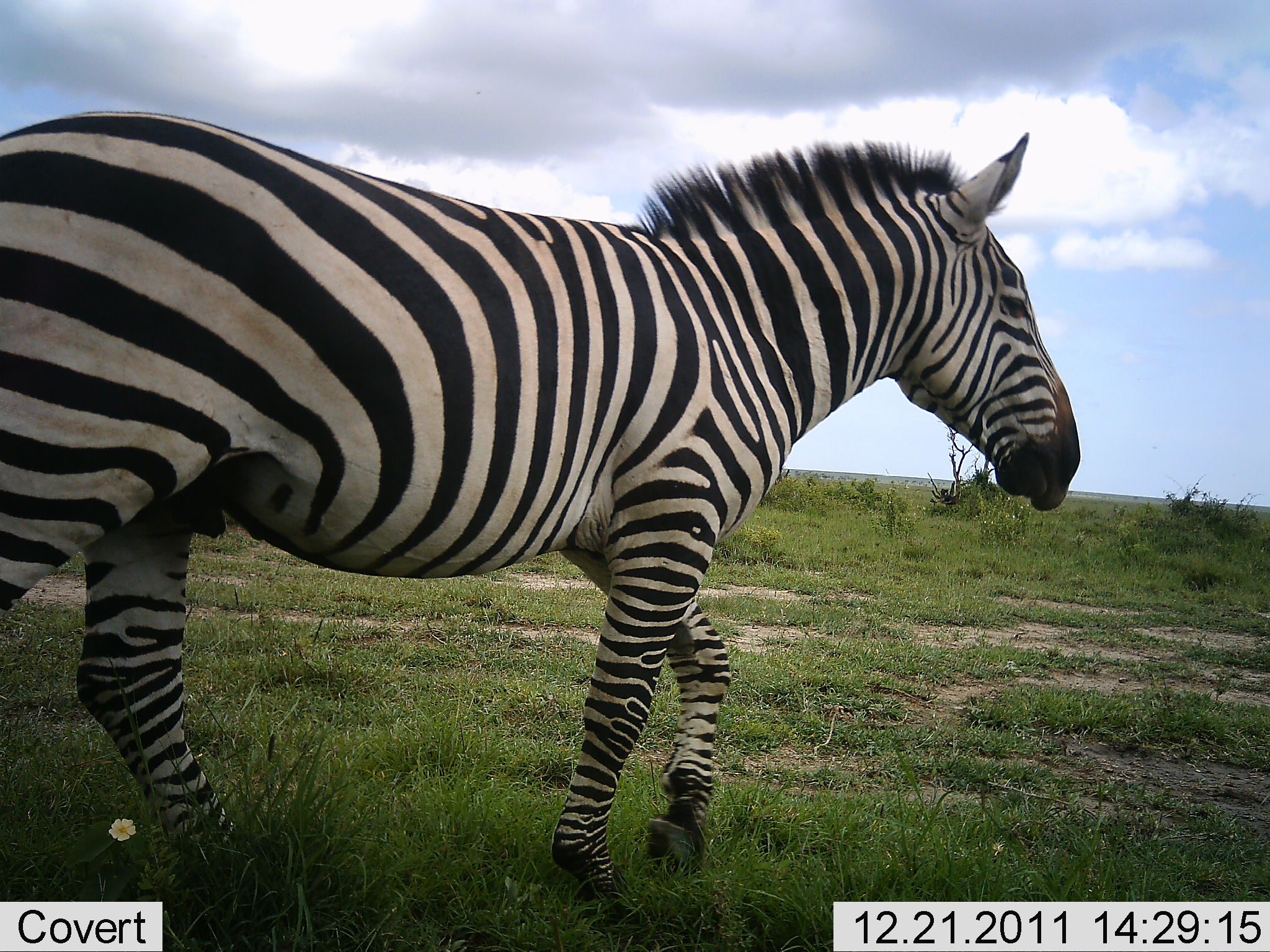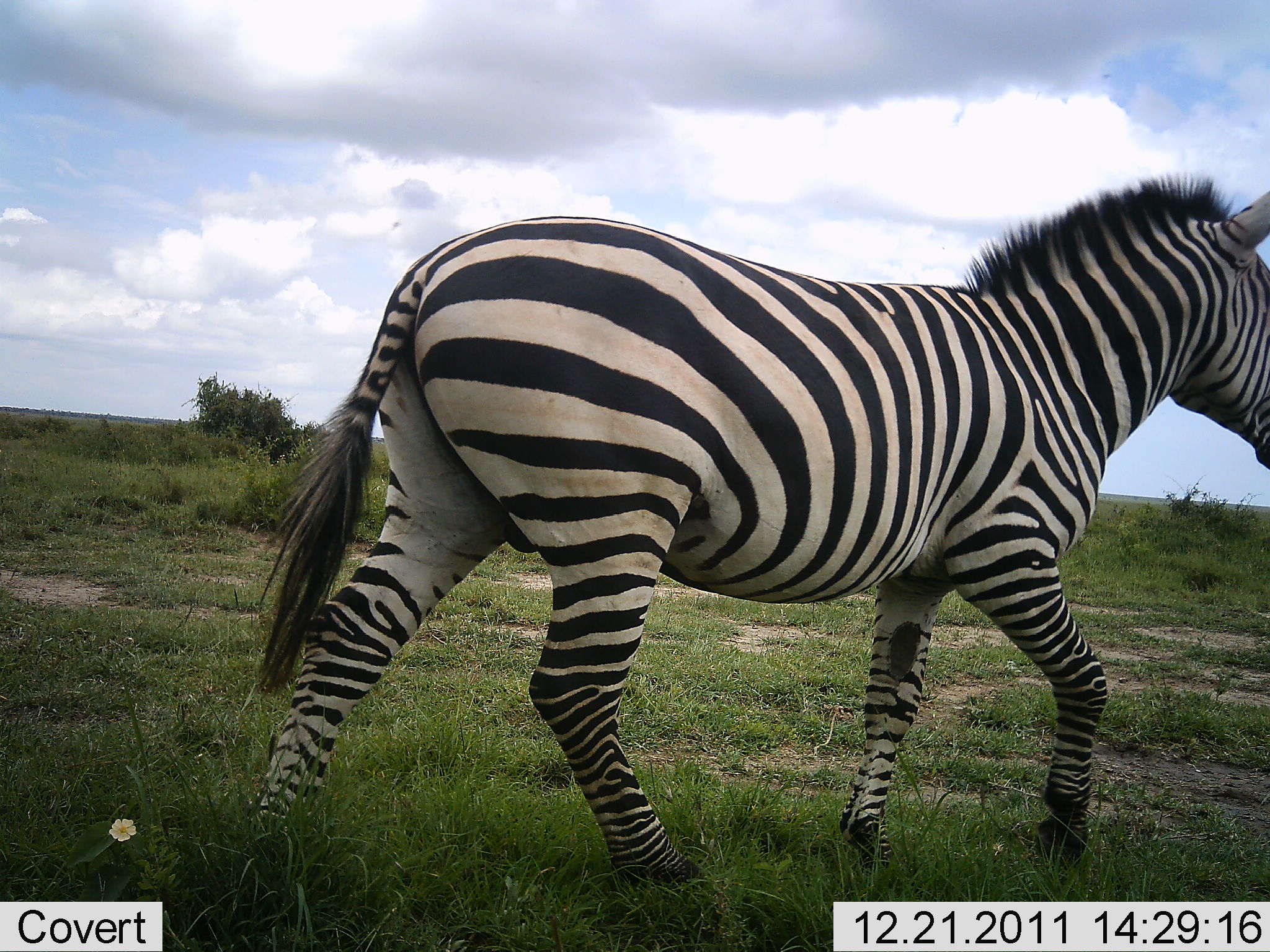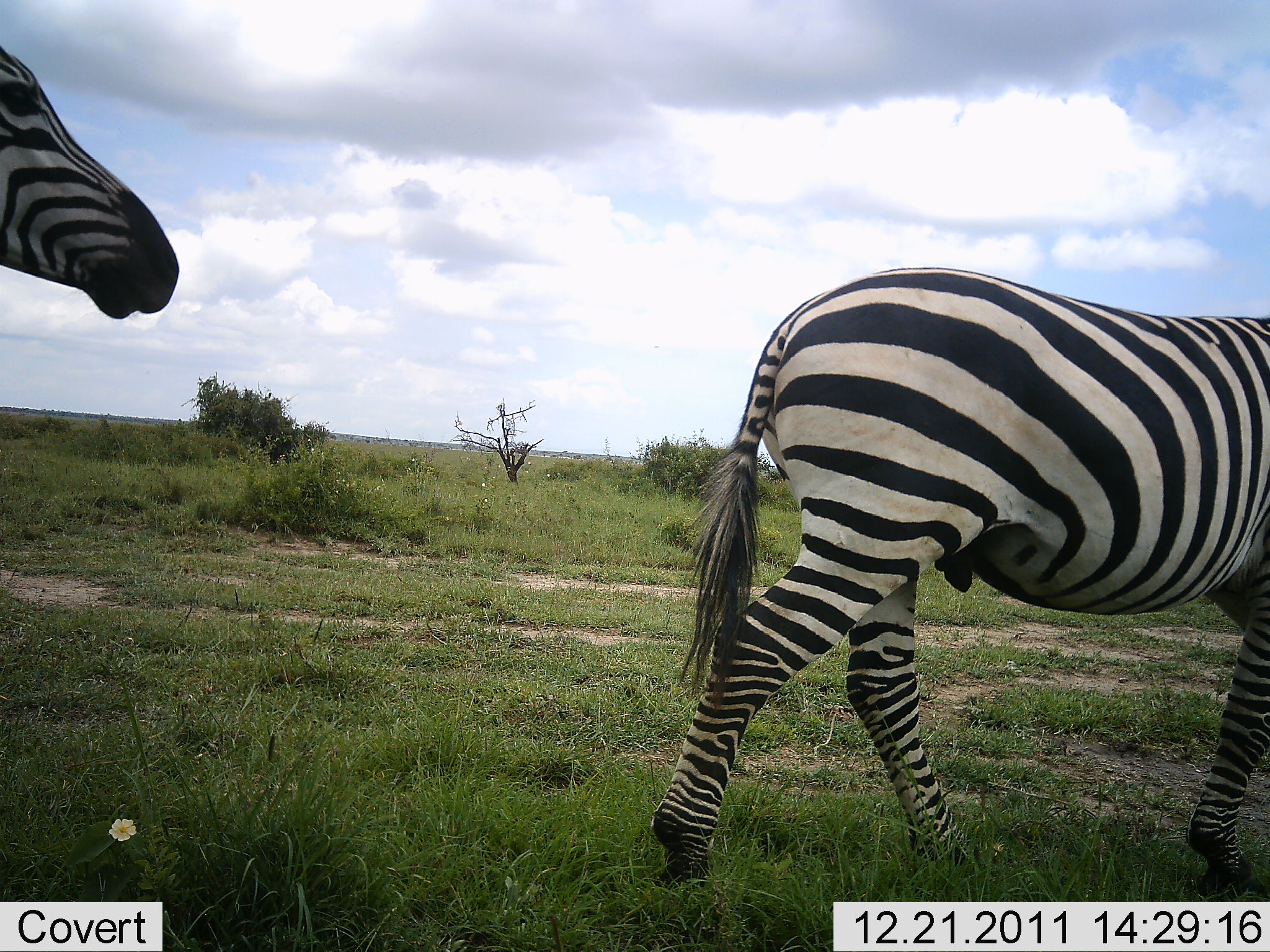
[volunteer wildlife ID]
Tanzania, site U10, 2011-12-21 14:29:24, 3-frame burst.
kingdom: Animalia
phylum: Chordata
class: Mammalia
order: Perissodactyla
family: Equidae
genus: Equus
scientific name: Equus quagga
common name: plains zebra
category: zebra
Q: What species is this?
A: Zebra (plains zebra) (Equus quagga).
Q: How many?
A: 2.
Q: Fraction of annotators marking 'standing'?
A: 8%.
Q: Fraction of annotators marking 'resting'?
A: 0%.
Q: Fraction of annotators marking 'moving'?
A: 100%.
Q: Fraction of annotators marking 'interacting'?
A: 0%.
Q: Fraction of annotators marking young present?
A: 0%.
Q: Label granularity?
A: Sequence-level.